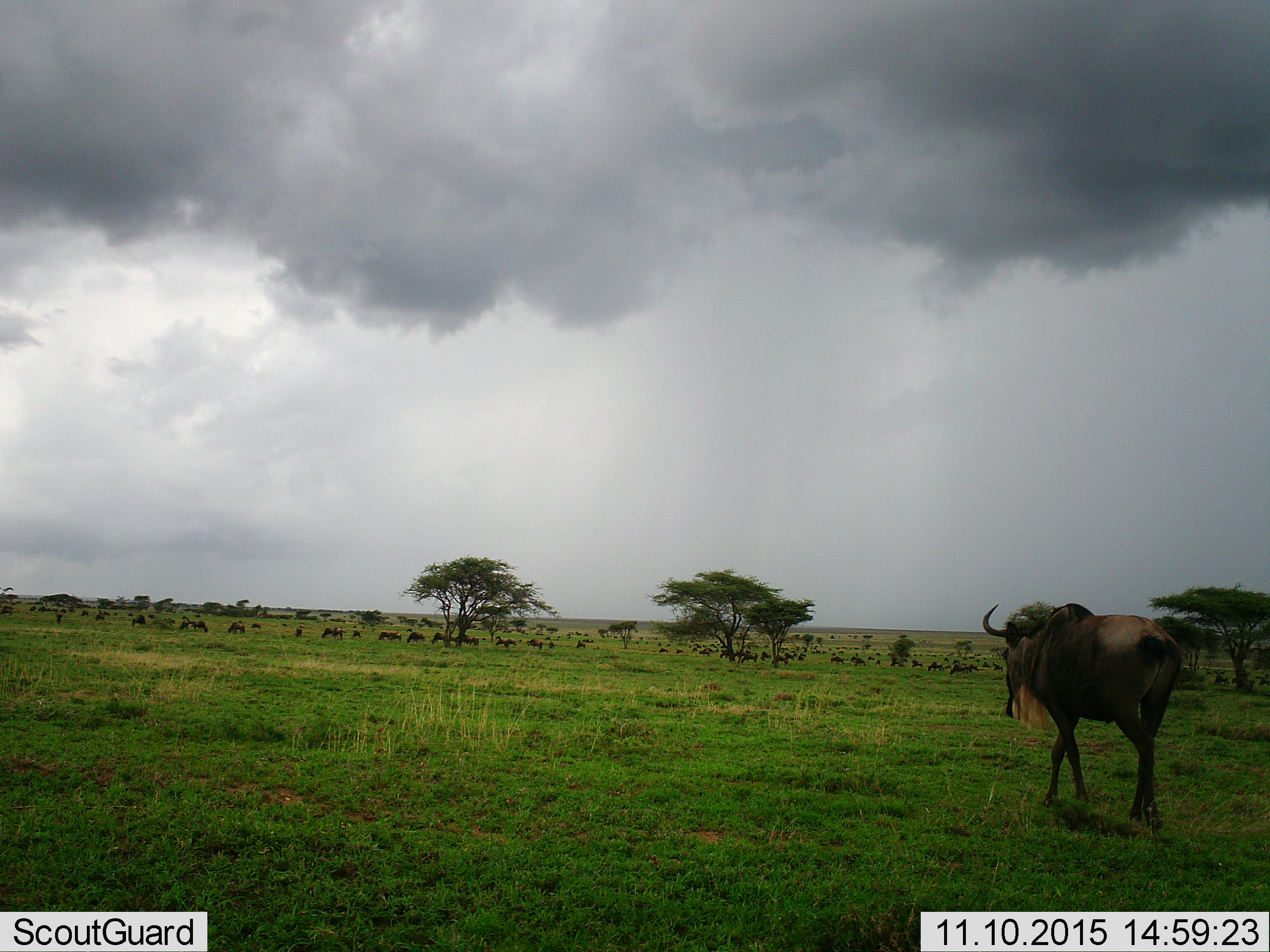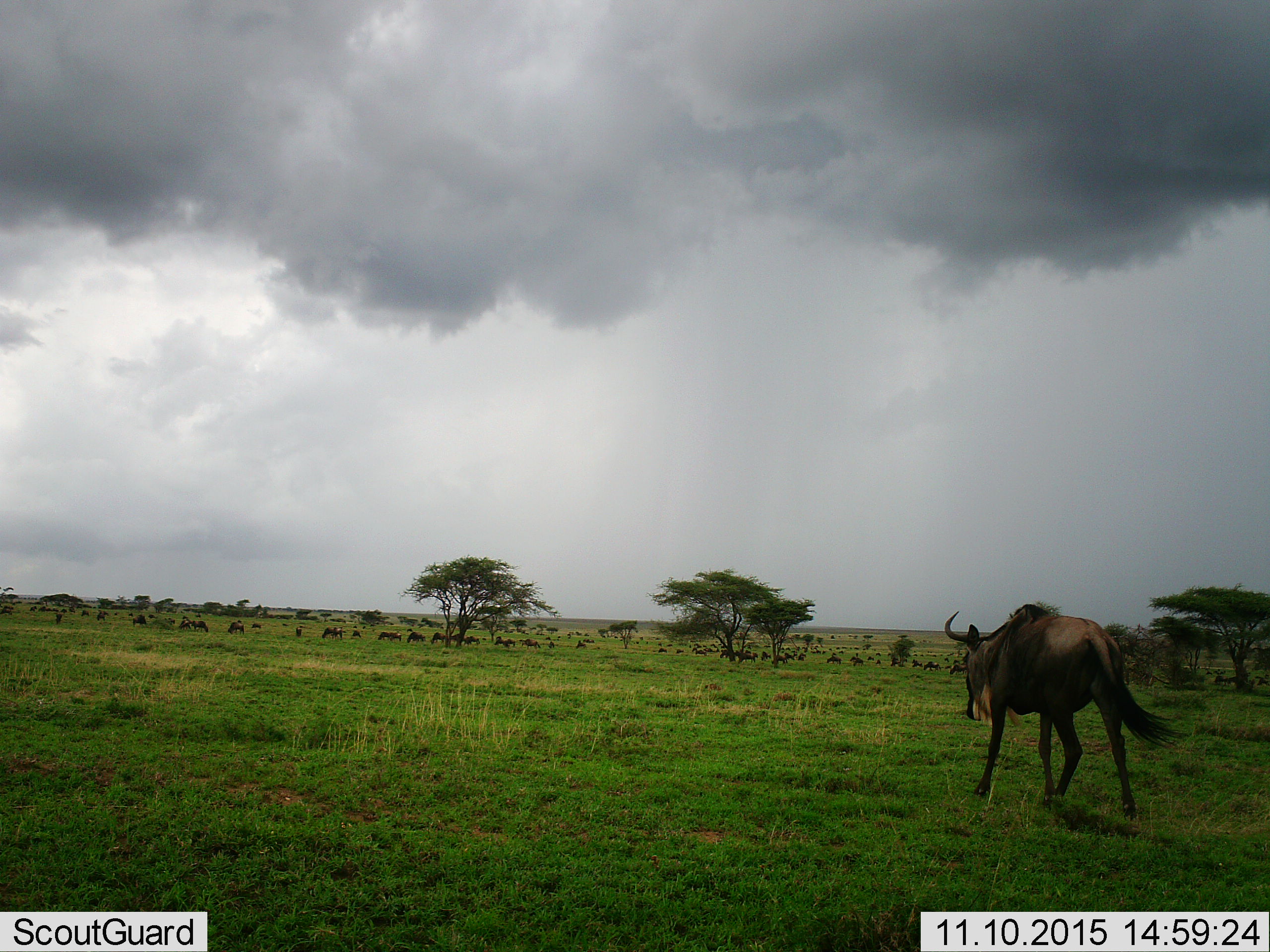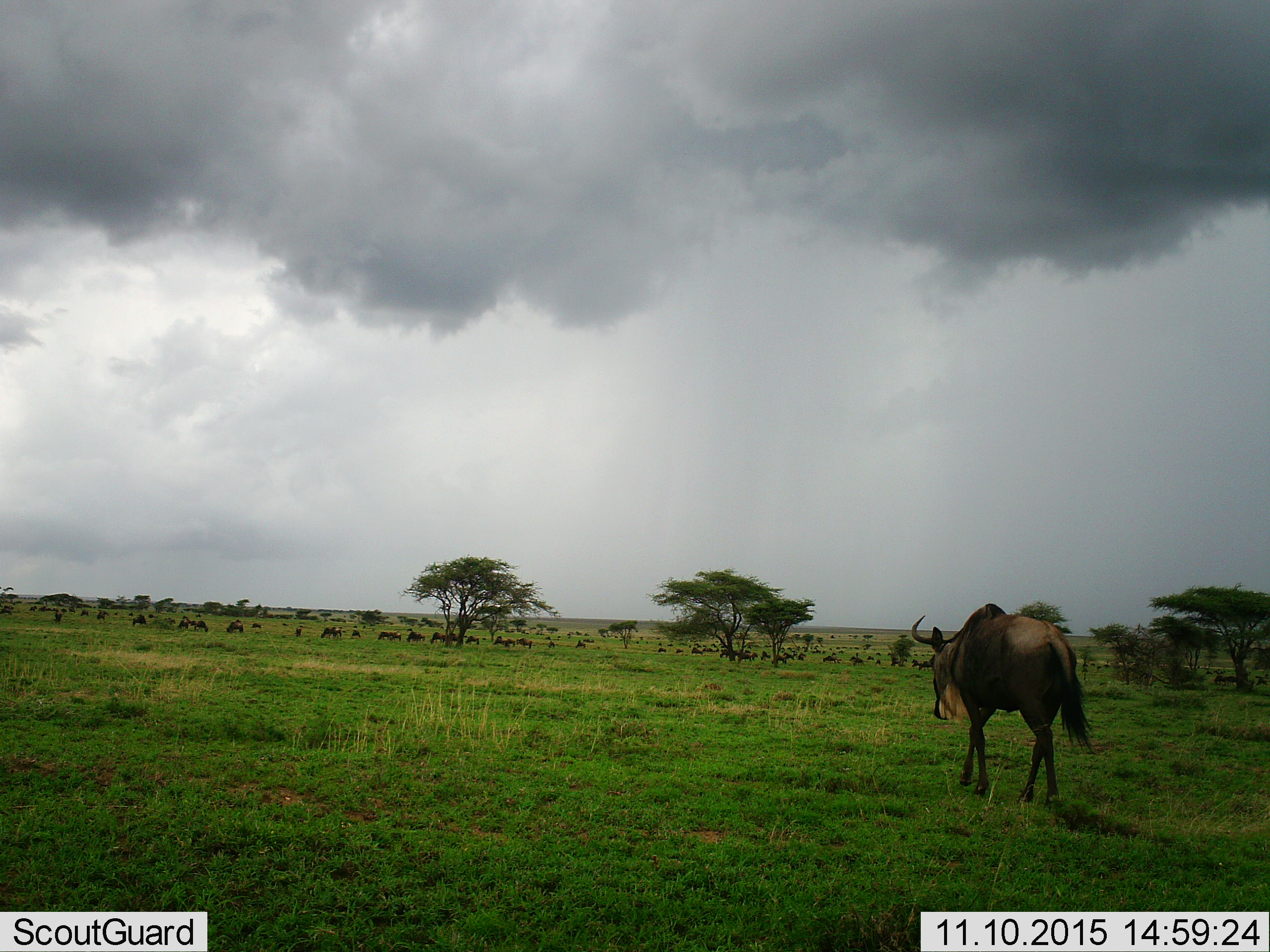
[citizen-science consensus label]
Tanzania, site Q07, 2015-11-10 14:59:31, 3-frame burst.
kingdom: Animalia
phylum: Chordata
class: Mammalia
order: Artiodactyla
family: Bovidae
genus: Connochaetes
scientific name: Connochaetes taurinus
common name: blue wildebeest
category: wildebeest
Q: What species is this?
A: Wildebeest (blue wildebeest) (Connochaetes taurinus).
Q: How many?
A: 51+.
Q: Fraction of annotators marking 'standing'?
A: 38%.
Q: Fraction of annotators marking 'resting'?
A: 12%.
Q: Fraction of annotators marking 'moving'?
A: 100%.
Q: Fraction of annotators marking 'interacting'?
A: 12%.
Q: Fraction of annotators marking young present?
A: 25%.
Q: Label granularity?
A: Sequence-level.